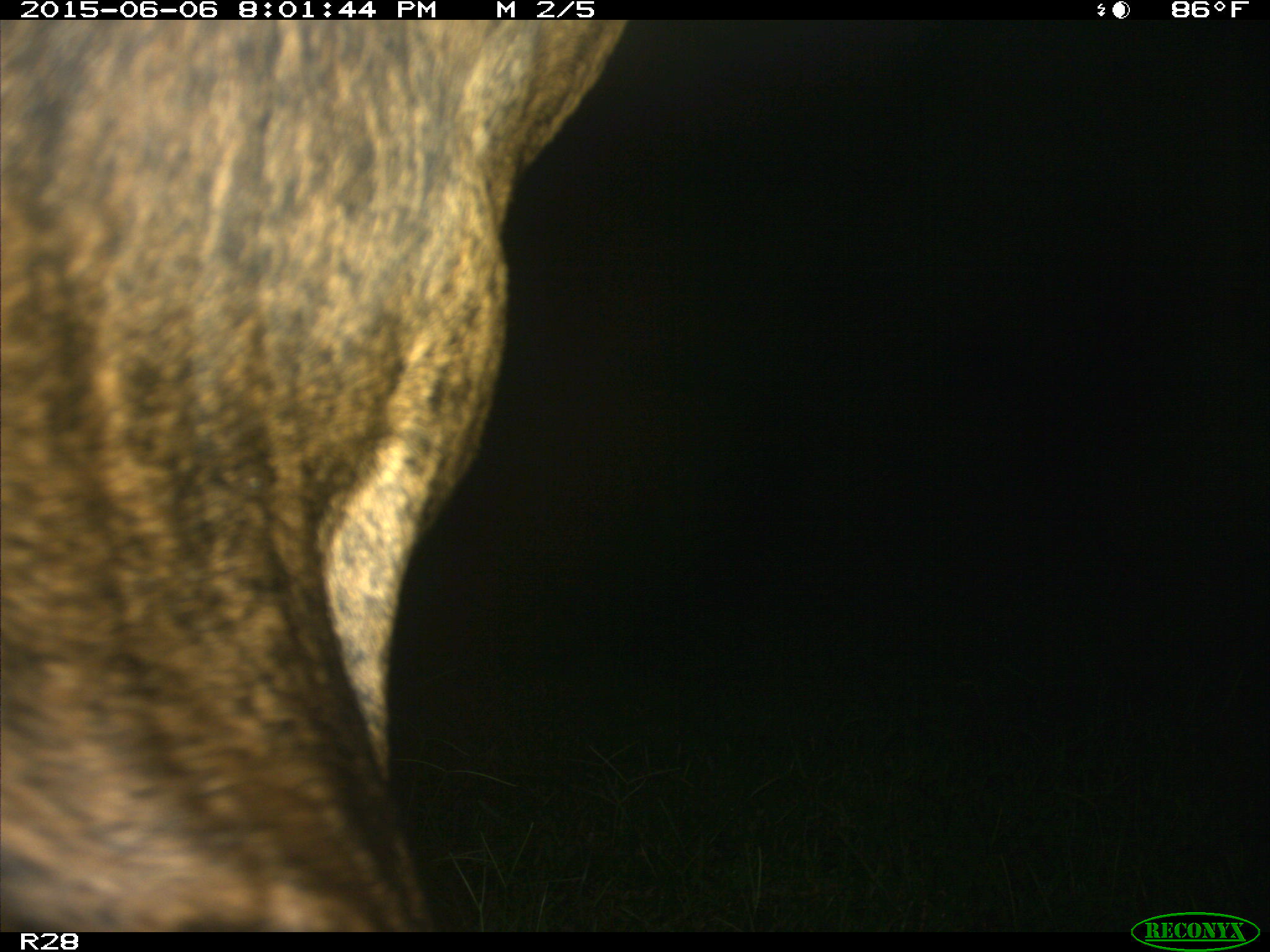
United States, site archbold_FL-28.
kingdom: Animalia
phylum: Chordata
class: Mammalia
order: Artiodactyla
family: Bovidae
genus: Bos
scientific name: Bos taurus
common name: domestic cow